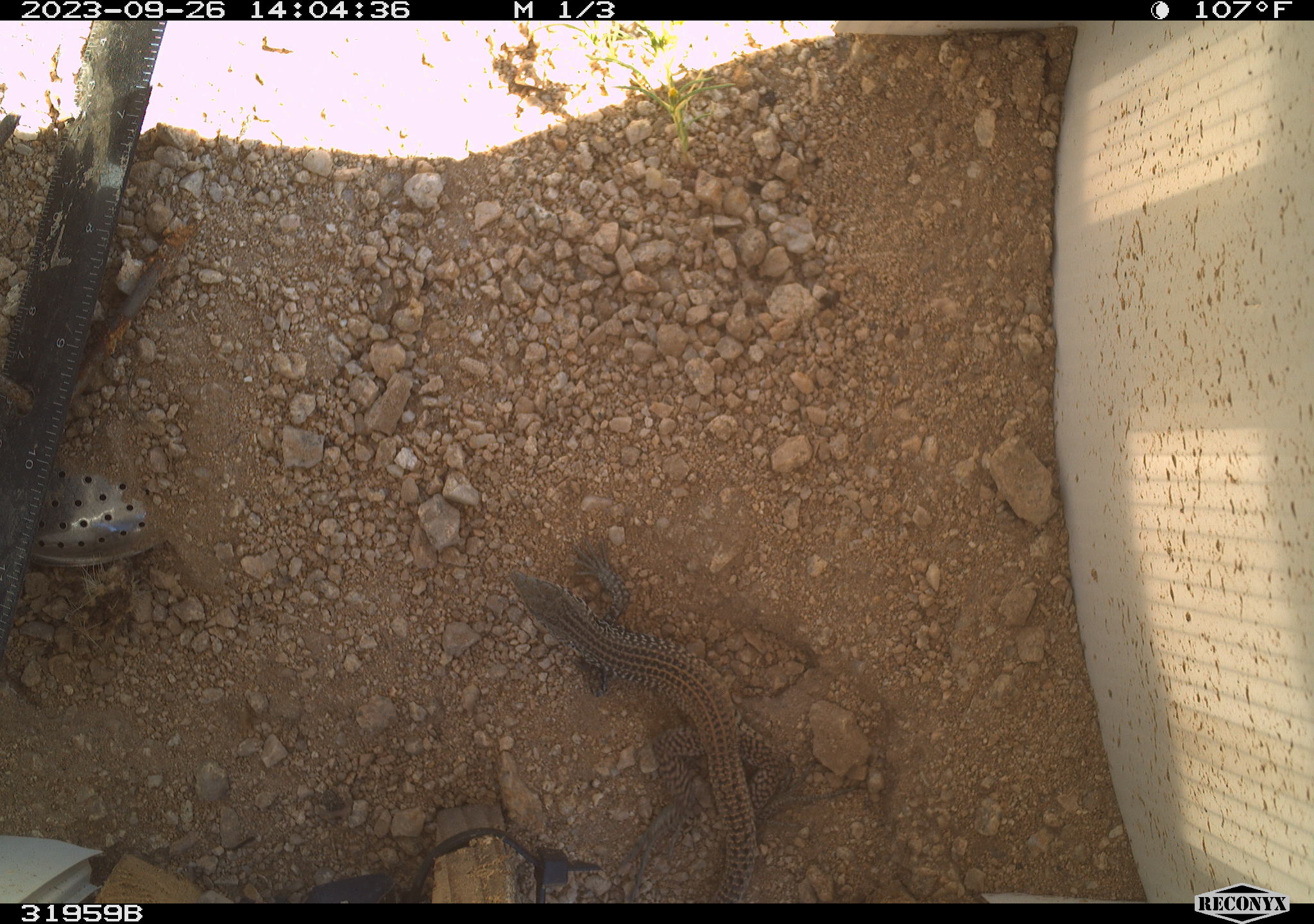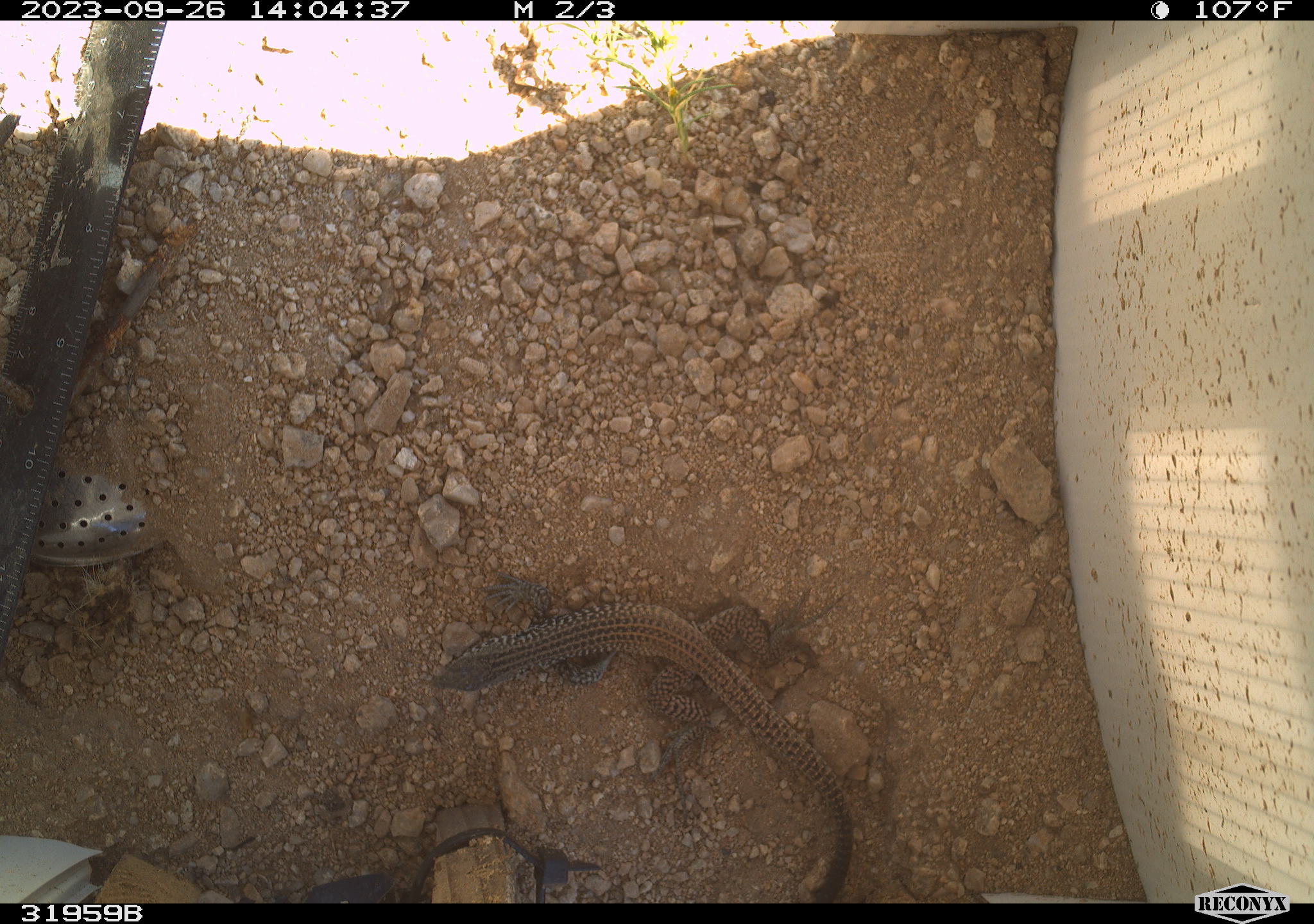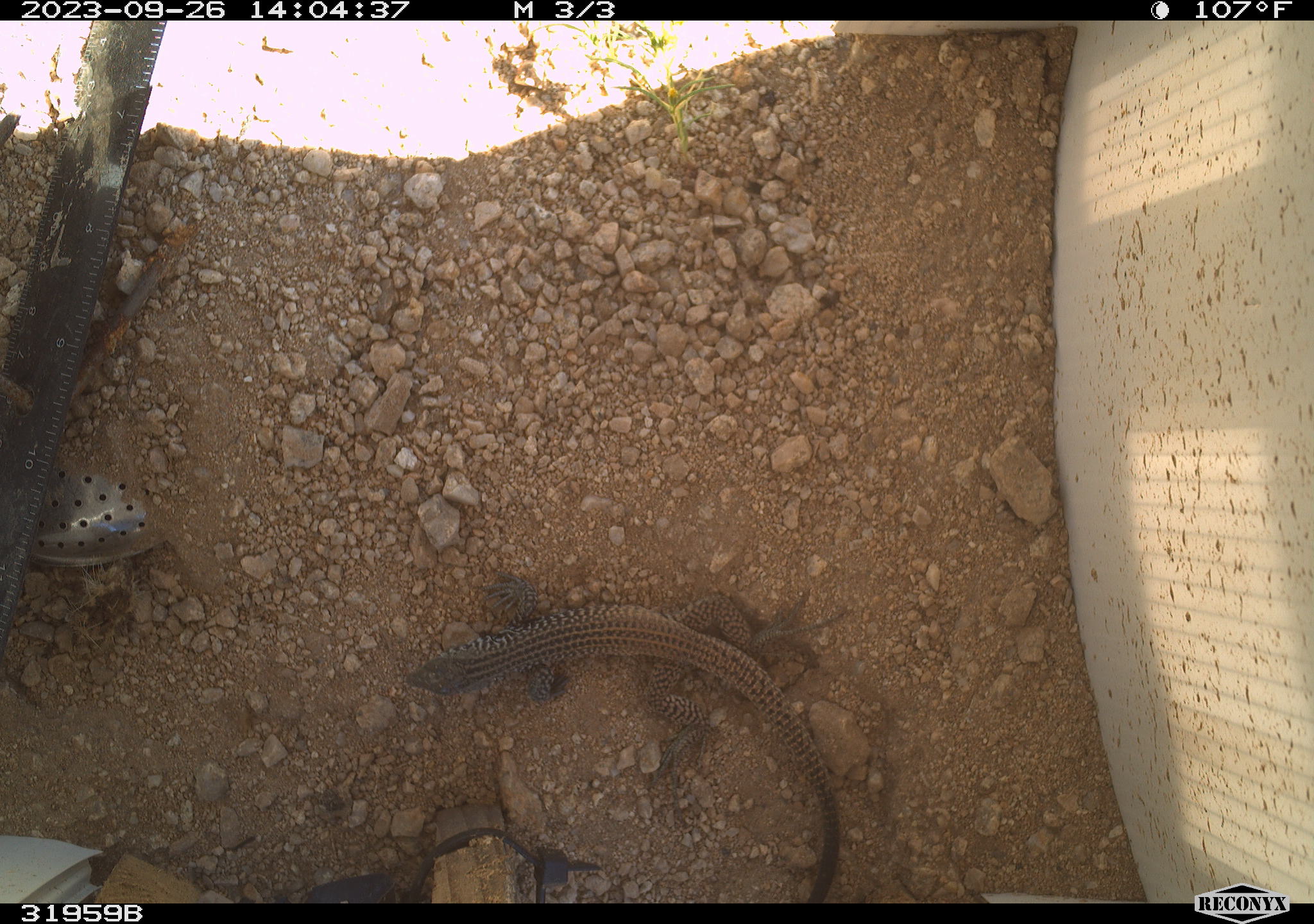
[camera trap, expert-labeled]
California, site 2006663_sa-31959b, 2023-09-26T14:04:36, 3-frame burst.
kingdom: Animalia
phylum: Chordata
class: Reptilia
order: Squamata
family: Teiidae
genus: Aspidoscelis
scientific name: Aspidoscelis tigris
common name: western whiptail